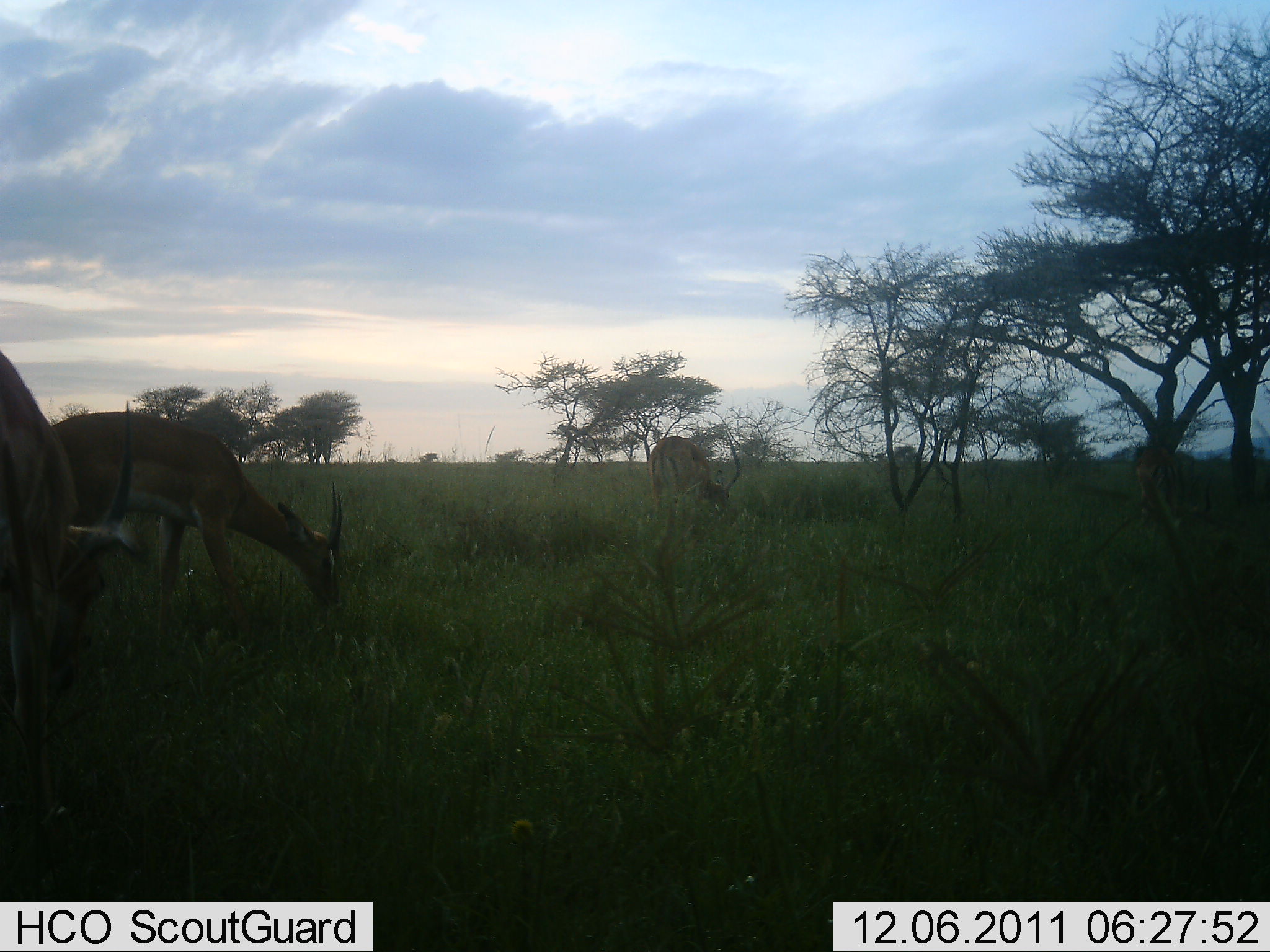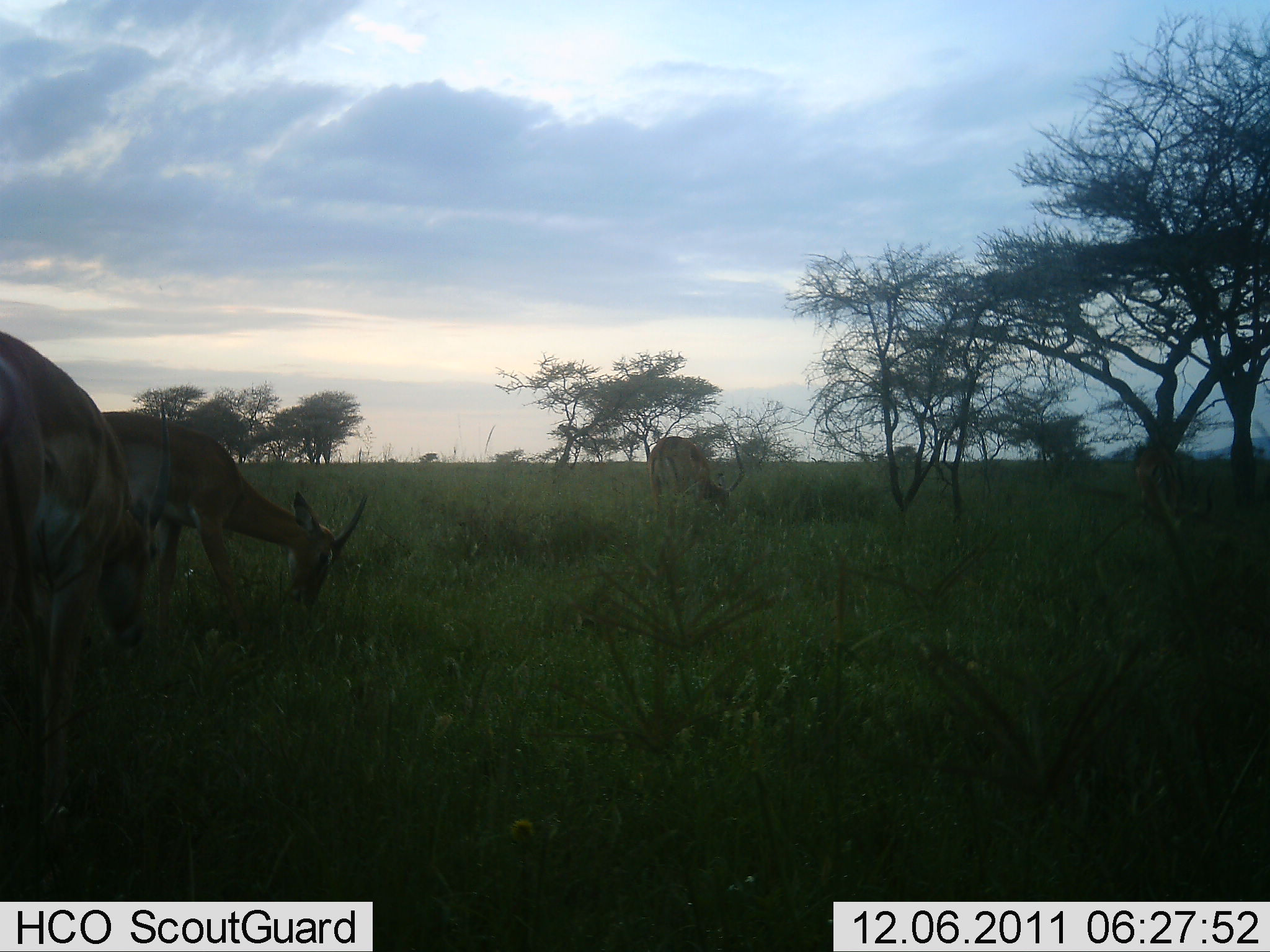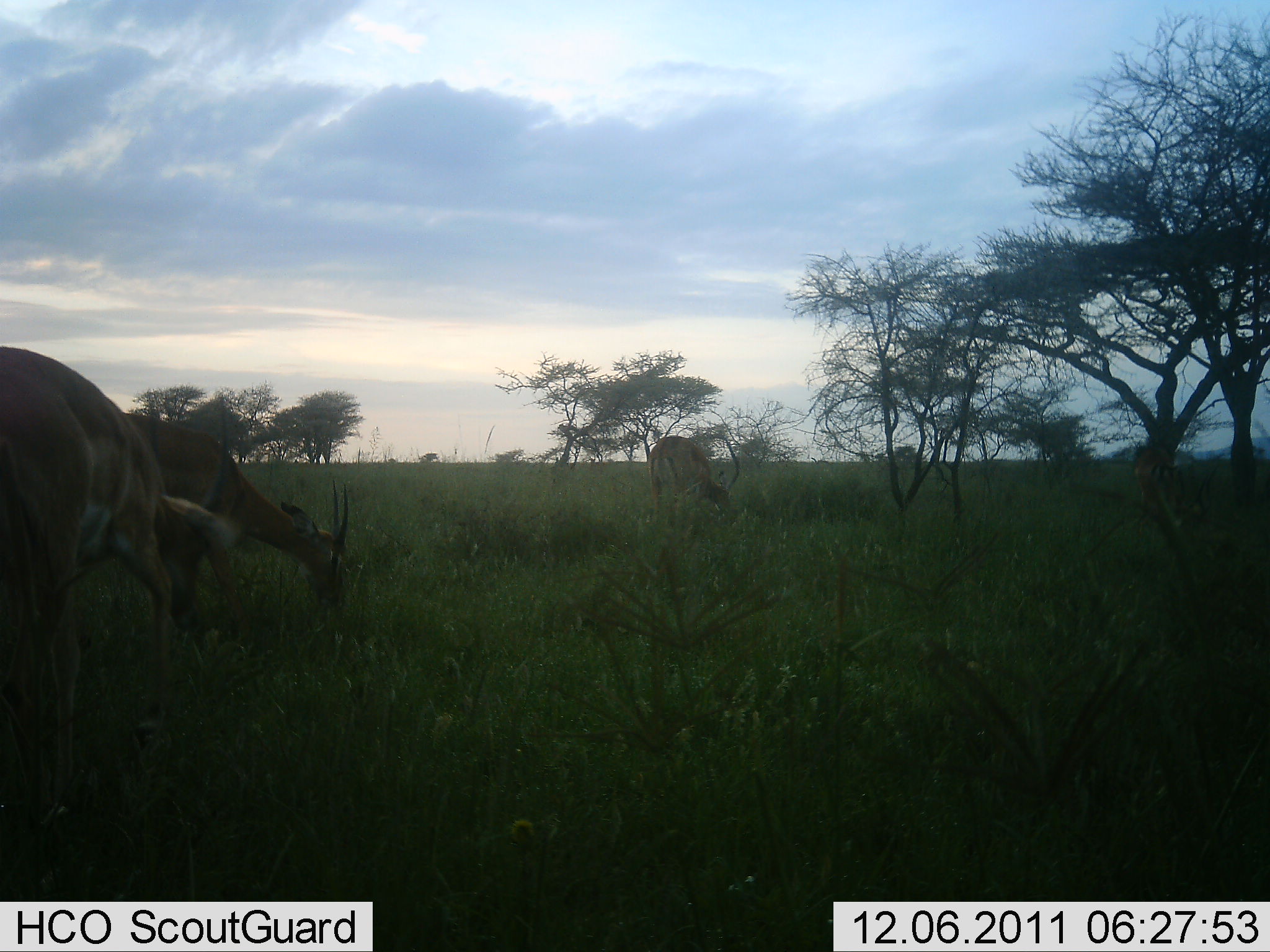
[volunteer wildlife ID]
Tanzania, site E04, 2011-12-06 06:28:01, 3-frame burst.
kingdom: Animalia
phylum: Chordata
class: Mammalia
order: Artiodactyla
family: Bovidae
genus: Nanger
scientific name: Nanger granti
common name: grant's gazelle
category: gazellegrants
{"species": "gazellegrants (grant's gazelle) (Nanger granti)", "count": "3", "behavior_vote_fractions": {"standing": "23%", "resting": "0%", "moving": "0%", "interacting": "0%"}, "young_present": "0%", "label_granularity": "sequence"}